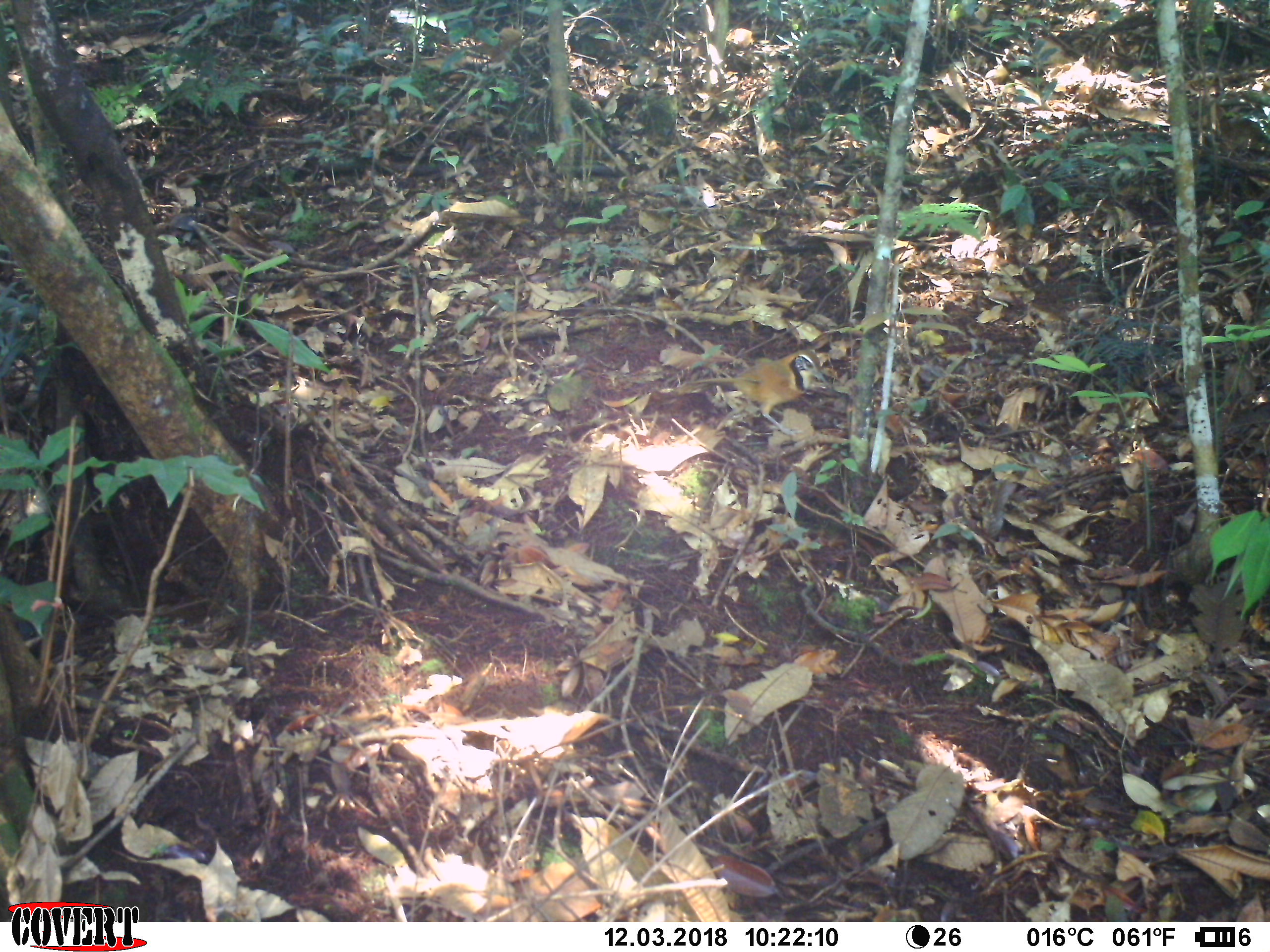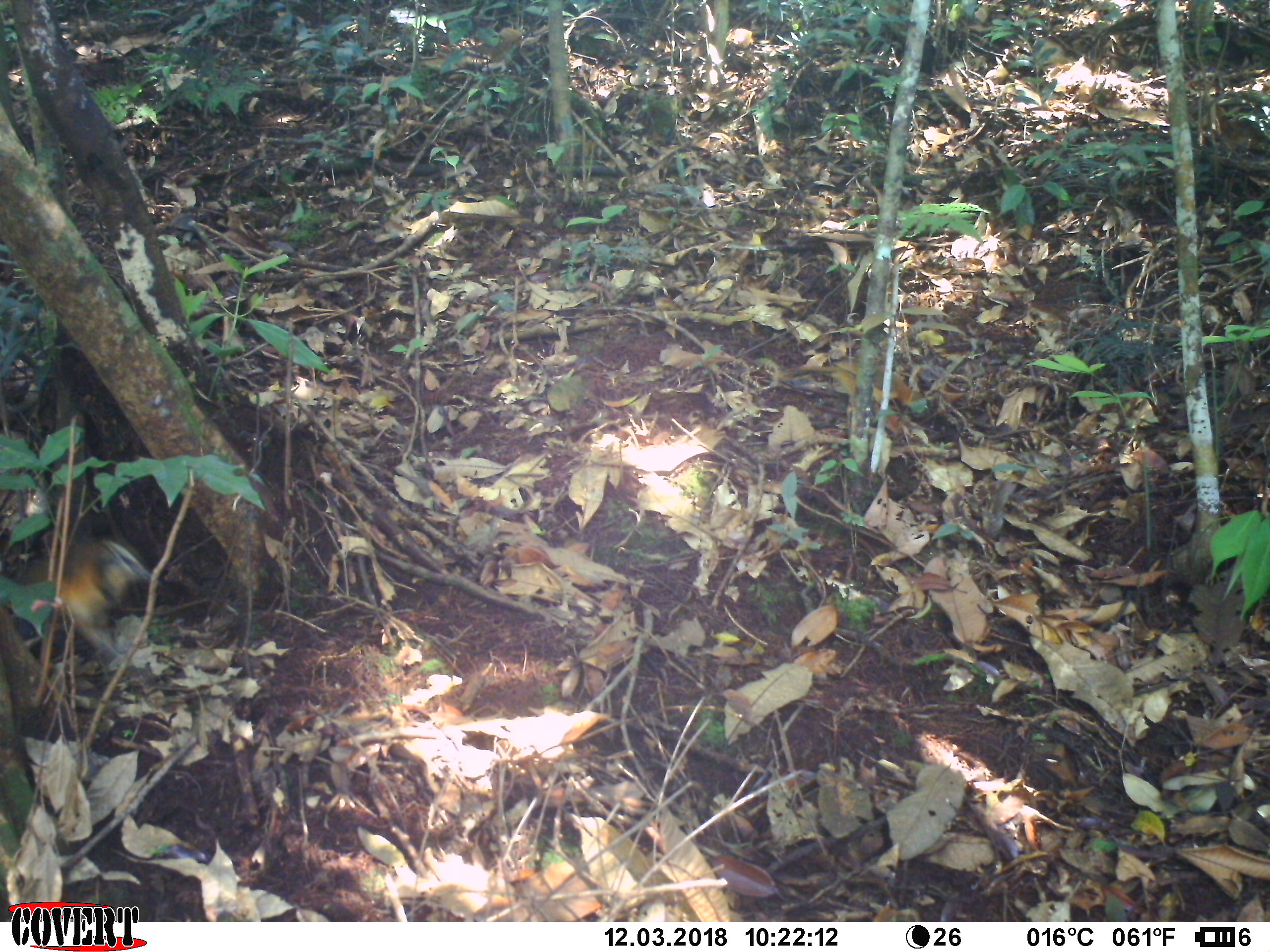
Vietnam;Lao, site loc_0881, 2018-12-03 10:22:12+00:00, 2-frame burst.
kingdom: Animalia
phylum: Chordata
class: Aves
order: Passeriformes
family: Leiothrichidae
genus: Pterorhinus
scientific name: Pterorhinus pectoralis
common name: necklaced laughingthrush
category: necklaced laughingthrush sp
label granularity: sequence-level